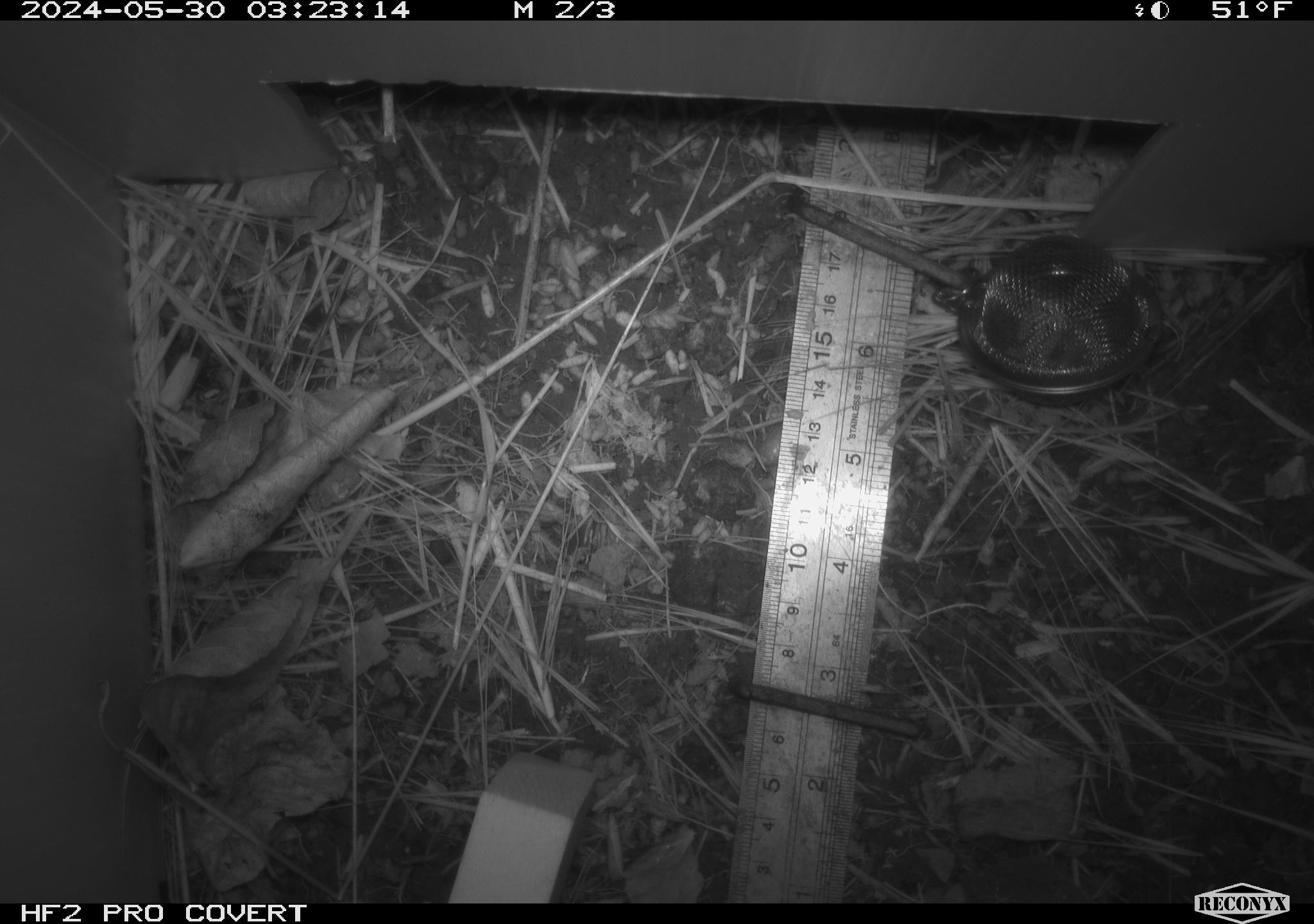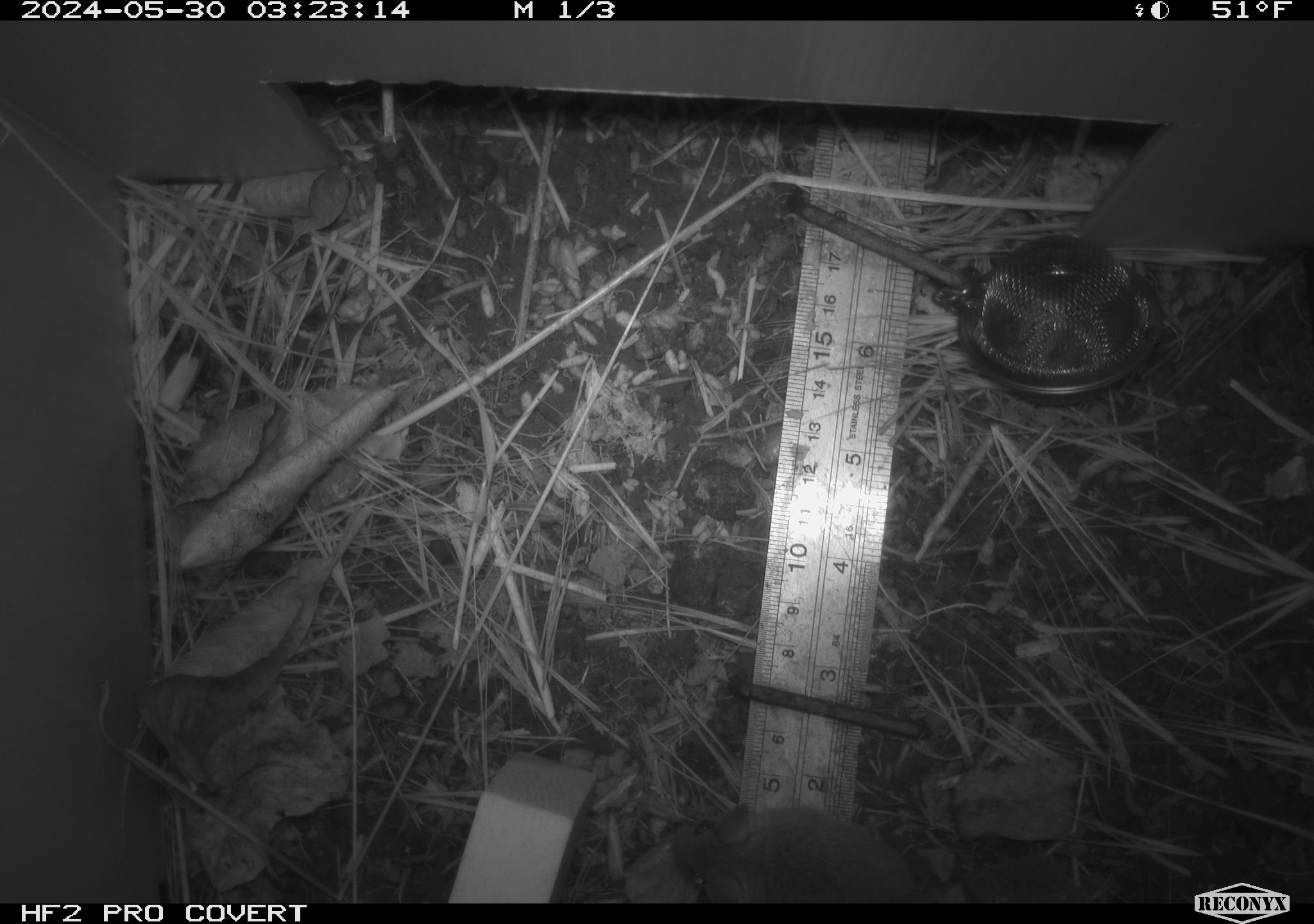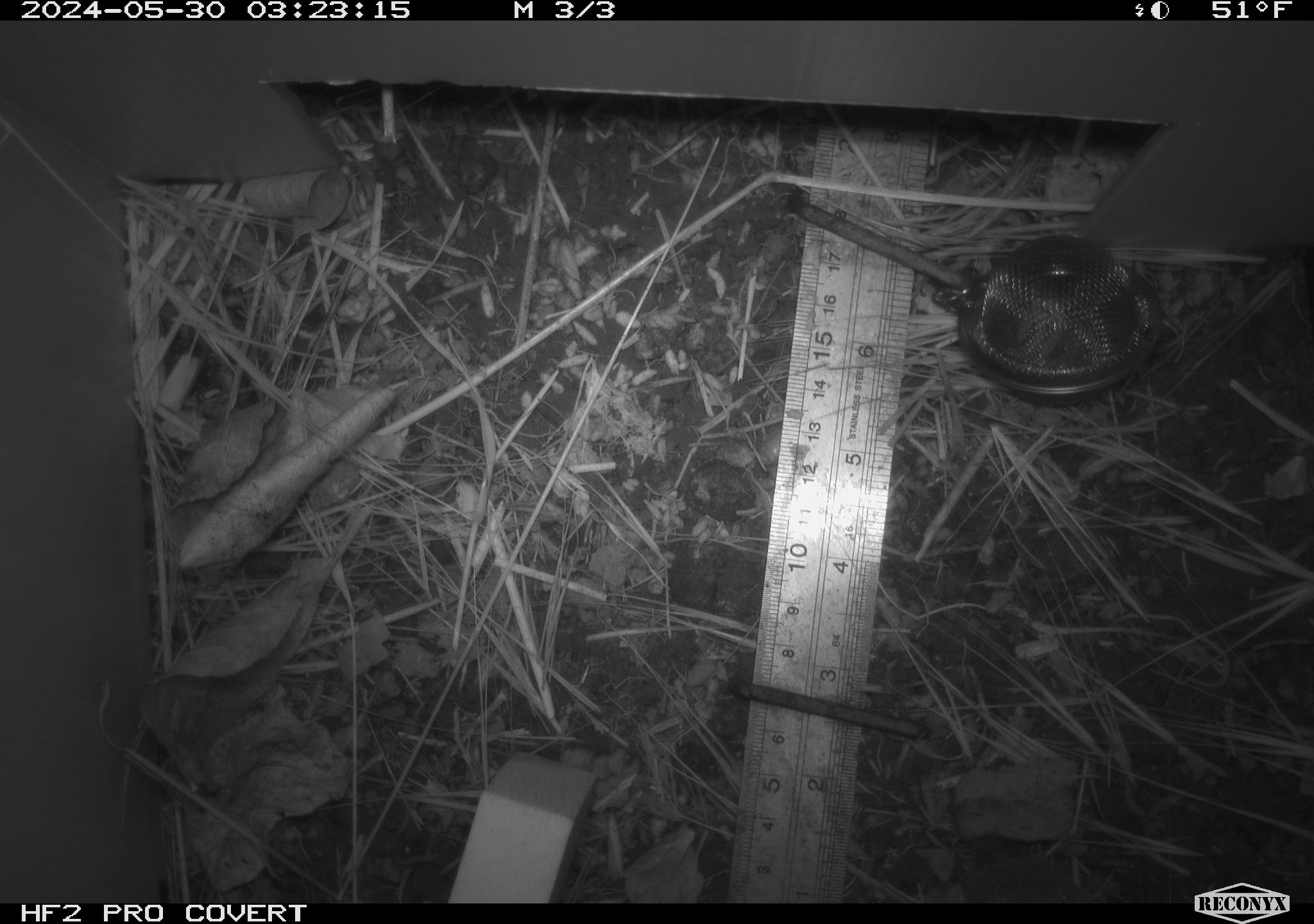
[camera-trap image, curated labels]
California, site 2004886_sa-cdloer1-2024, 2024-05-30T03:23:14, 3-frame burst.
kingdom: Animalia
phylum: Chordata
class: Mammalia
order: Rodentia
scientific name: Rodentia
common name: mouse species